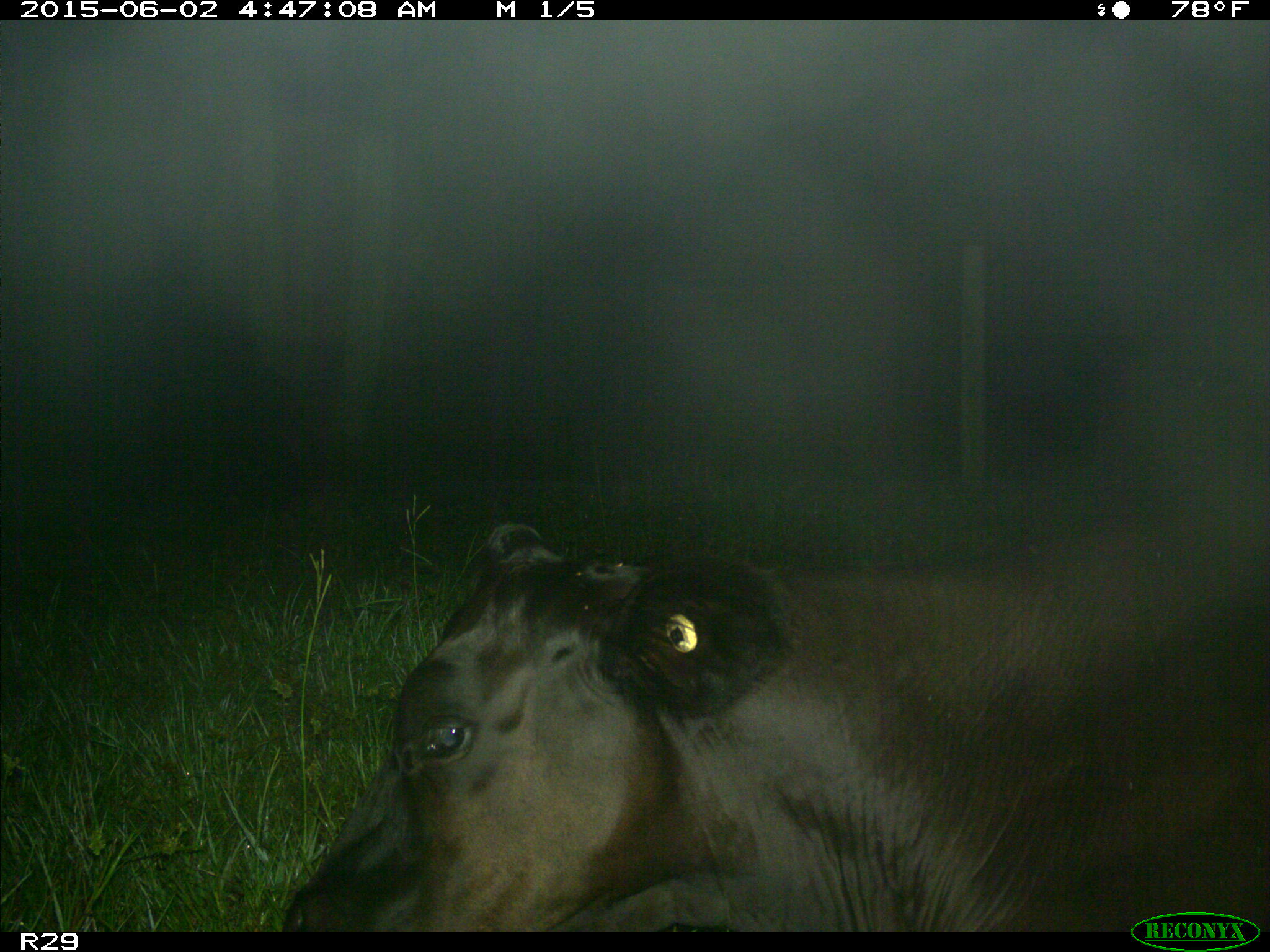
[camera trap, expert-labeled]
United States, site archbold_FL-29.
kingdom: Animalia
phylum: Chordata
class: Mammalia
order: Artiodactyla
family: Bovidae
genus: Bos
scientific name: Bos taurus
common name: domestic cow